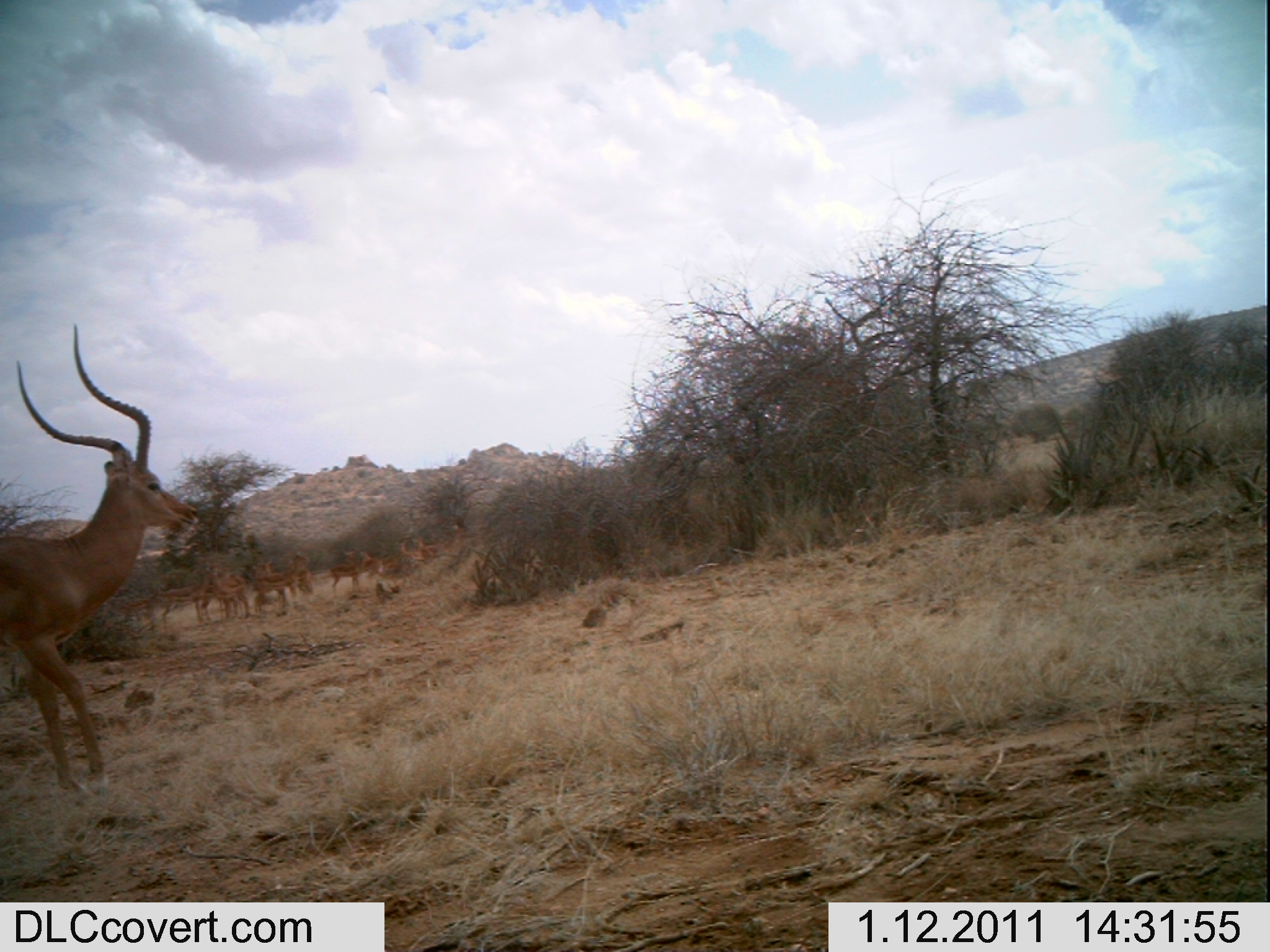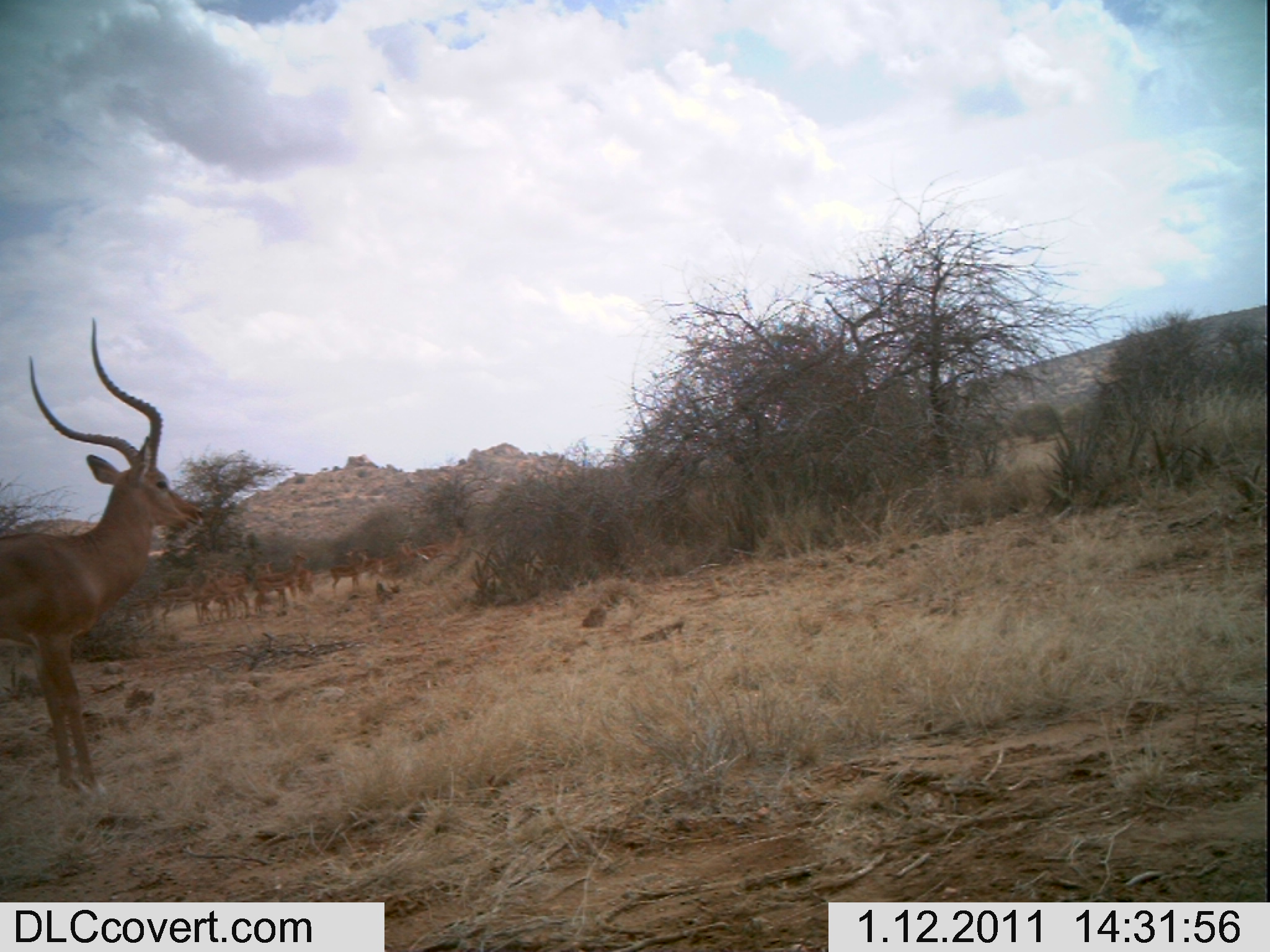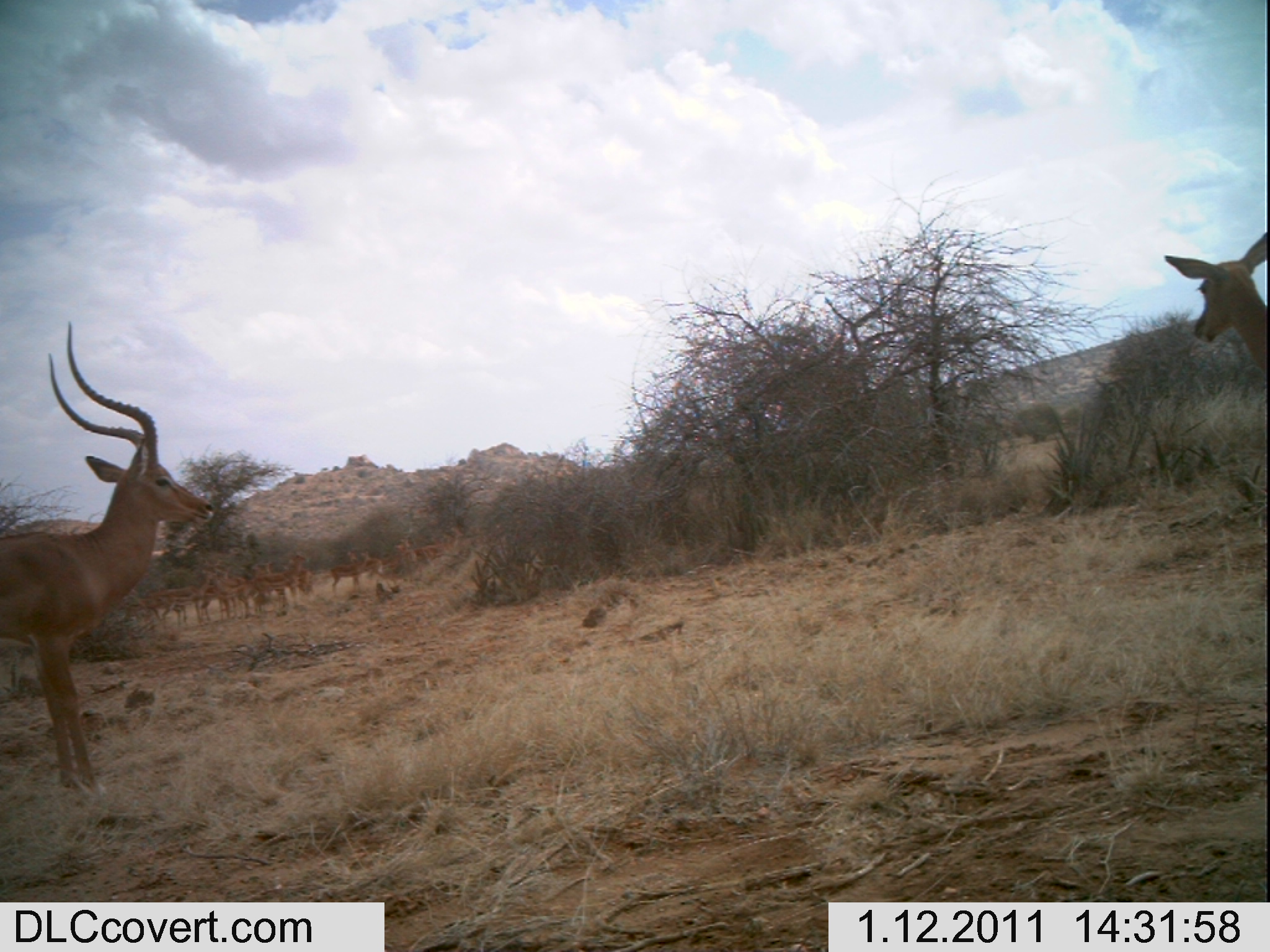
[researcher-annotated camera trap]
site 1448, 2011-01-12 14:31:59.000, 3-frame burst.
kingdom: Animalia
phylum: Chordata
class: Mammalia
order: Artiodactyla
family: Bovidae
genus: Aepyceros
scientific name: Aepyceros melampus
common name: impala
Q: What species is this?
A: Aepyceros melampus (impala).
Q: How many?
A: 12.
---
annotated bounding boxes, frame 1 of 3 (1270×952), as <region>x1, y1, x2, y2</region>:
aepyceros melampus: <region>0, 316, 202, 794</region>; <region>157, 567, 217, 624</region>; <region>210, 566, 250, 620</region>; <region>252, 563, 292, 613</region>; <region>328, 554, 374, 592</region>; <region>287, 553, 317, 596</region>; <region>120, 596, 155, 623</region>; <region>372, 555, 404, 581</region>; <region>417, 537, 445, 562</region>; <region>399, 539, 425, 563</region>; <region>343, 550, 358, 566</region>; <region>263, 560, 277, 576</region>; <region>220, 565, 233, 581</region>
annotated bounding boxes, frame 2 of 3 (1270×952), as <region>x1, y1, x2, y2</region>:
aepyceros melampus: <region>0, 309, 202, 794</region>; <region>204, 570, 246, 620</region>; <region>330, 559, 386, 592</region>; <region>158, 582, 203, 623</region>; <region>253, 572, 294, 614</region>; <region>419, 530, 464, 561</region>; <region>382, 536, 416, 573</region>; <region>125, 592, 159, 627</region>; <region>229, 574, 252, 617</region>; <region>297, 568, 317, 597</region>; <region>357, 547, 373, 563</region>; <region>344, 550, 356, 564</region>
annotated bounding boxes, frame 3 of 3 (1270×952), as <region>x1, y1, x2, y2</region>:
aepyceros melampus: <region>0, 315, 218, 803</region>; <region>1158, 228, 1267, 379</region>; <region>422, 527, 466, 567</region>; <region>253, 572, 299, 610</region>; <region>329, 558, 376, 592</region>; <region>211, 582, 249, 618</region>; <region>384, 538, 420, 575</region>; <region>149, 588, 185, 622</region>; <region>171, 585, 202, 623</region>; <region>190, 578, 217, 620</region>; <region>360, 550, 385, 579</region>; <region>129, 590, 150, 618</region>; <region>298, 567, 315, 595</region>; <region>222, 568, 248, 585</region>; <region>262, 561, 276, 575</region>; <region>250, 563, 263, 576</region>; <region>348, 551, 358, 564</region>